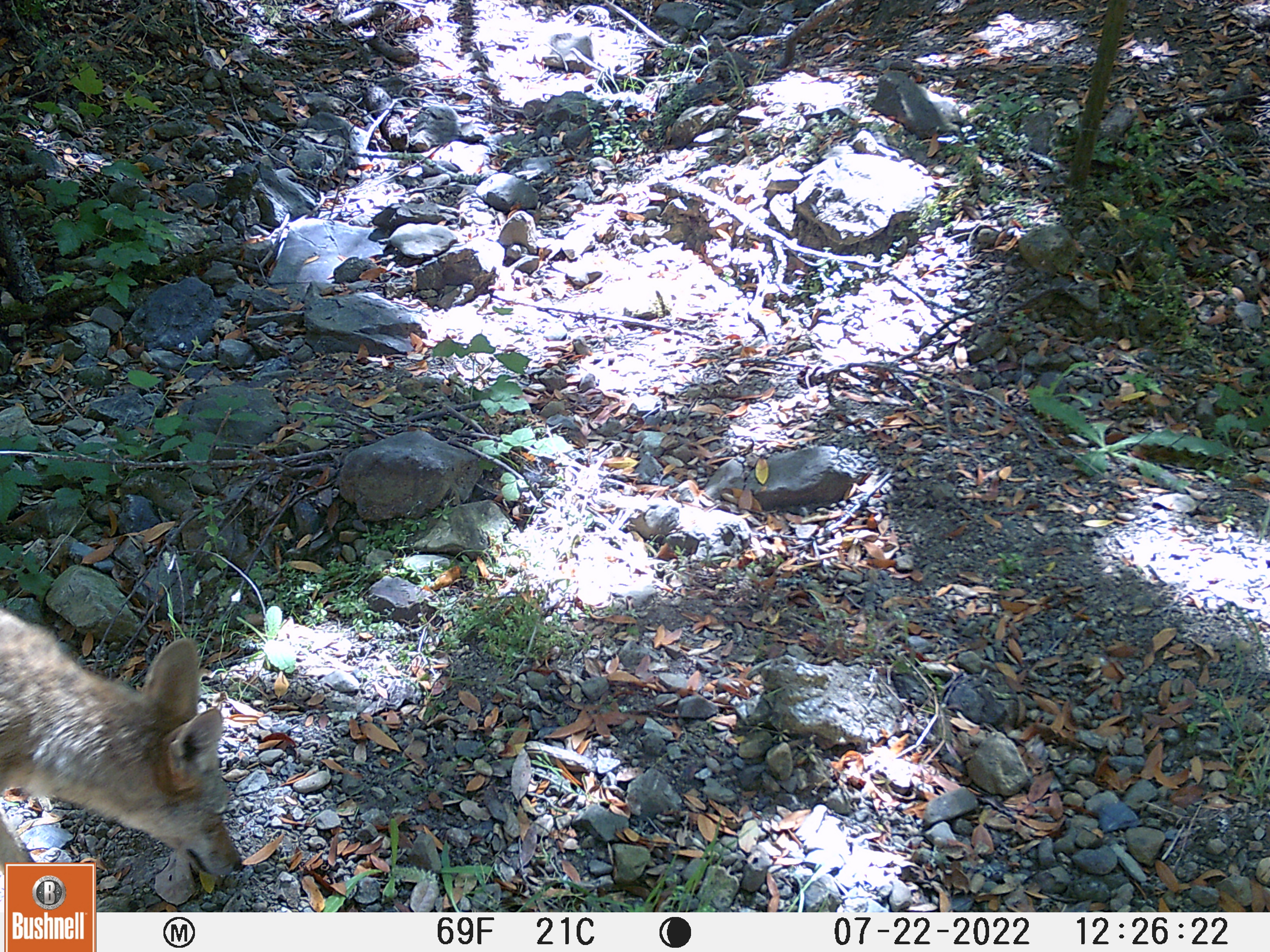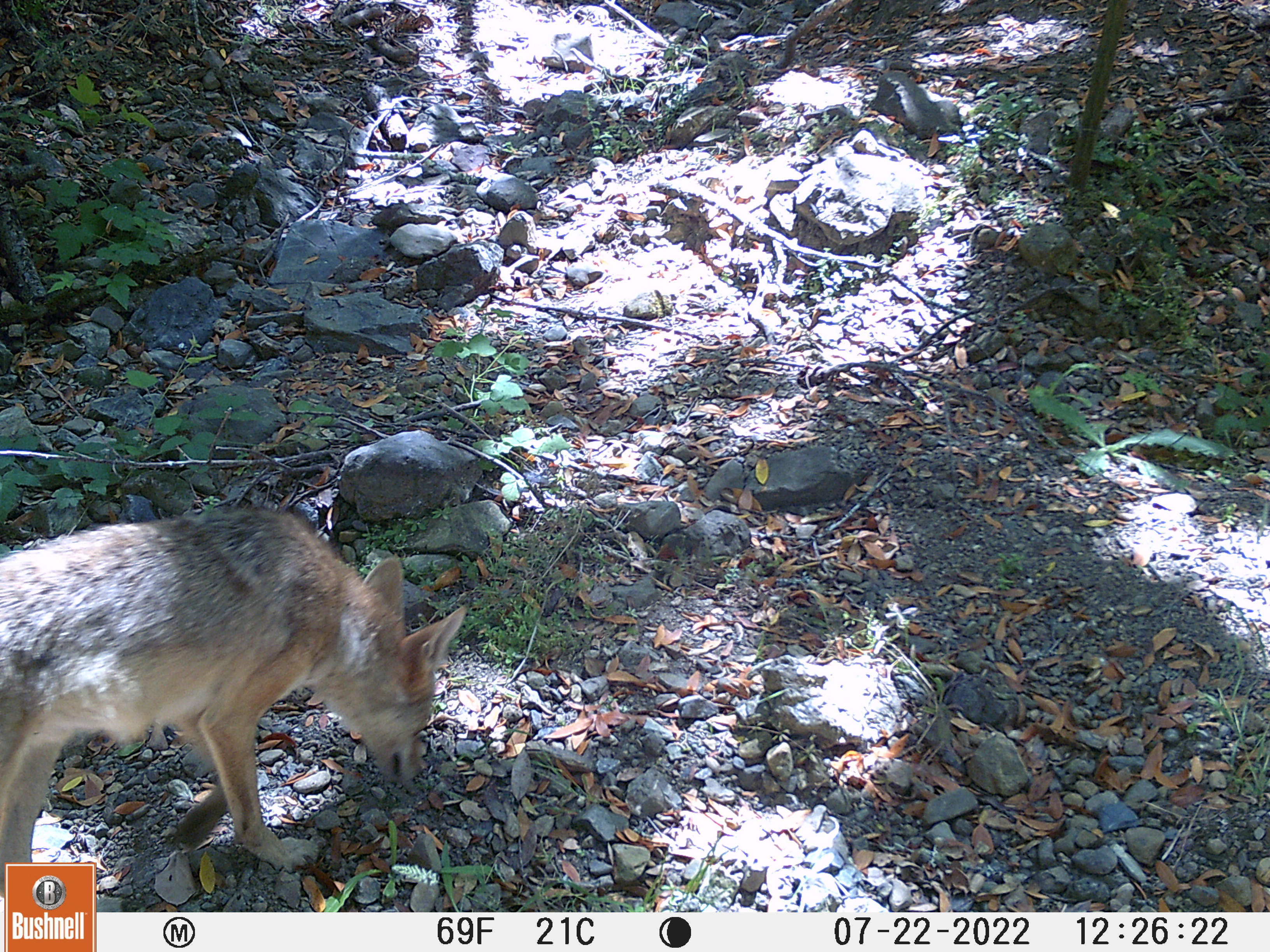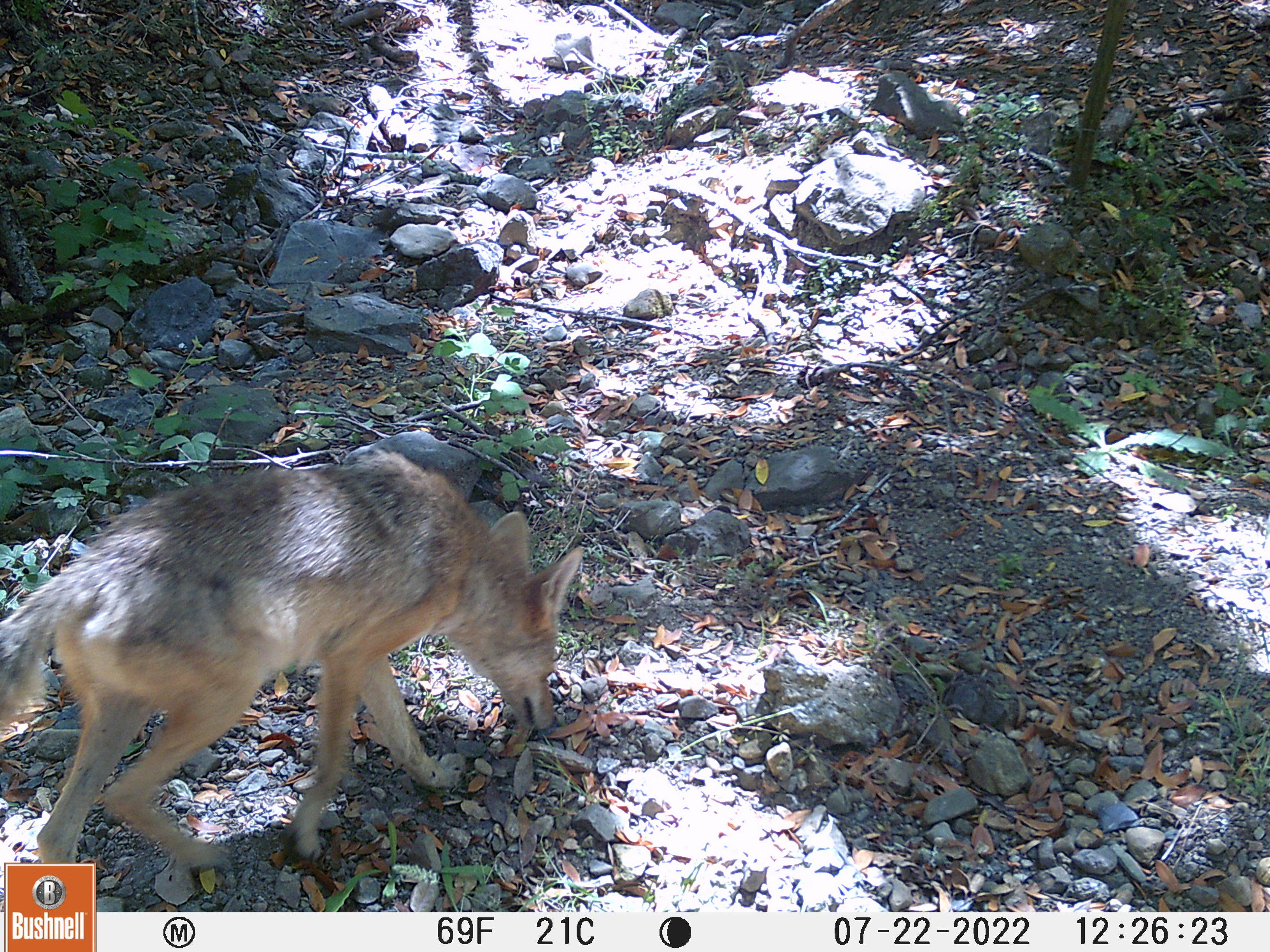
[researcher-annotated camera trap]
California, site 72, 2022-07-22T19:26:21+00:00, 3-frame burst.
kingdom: Animalia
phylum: Chordata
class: Mammalia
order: Carnivora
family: Canidae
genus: Canis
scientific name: Canis latrans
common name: coyote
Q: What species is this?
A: Coyote (Canis latrans).